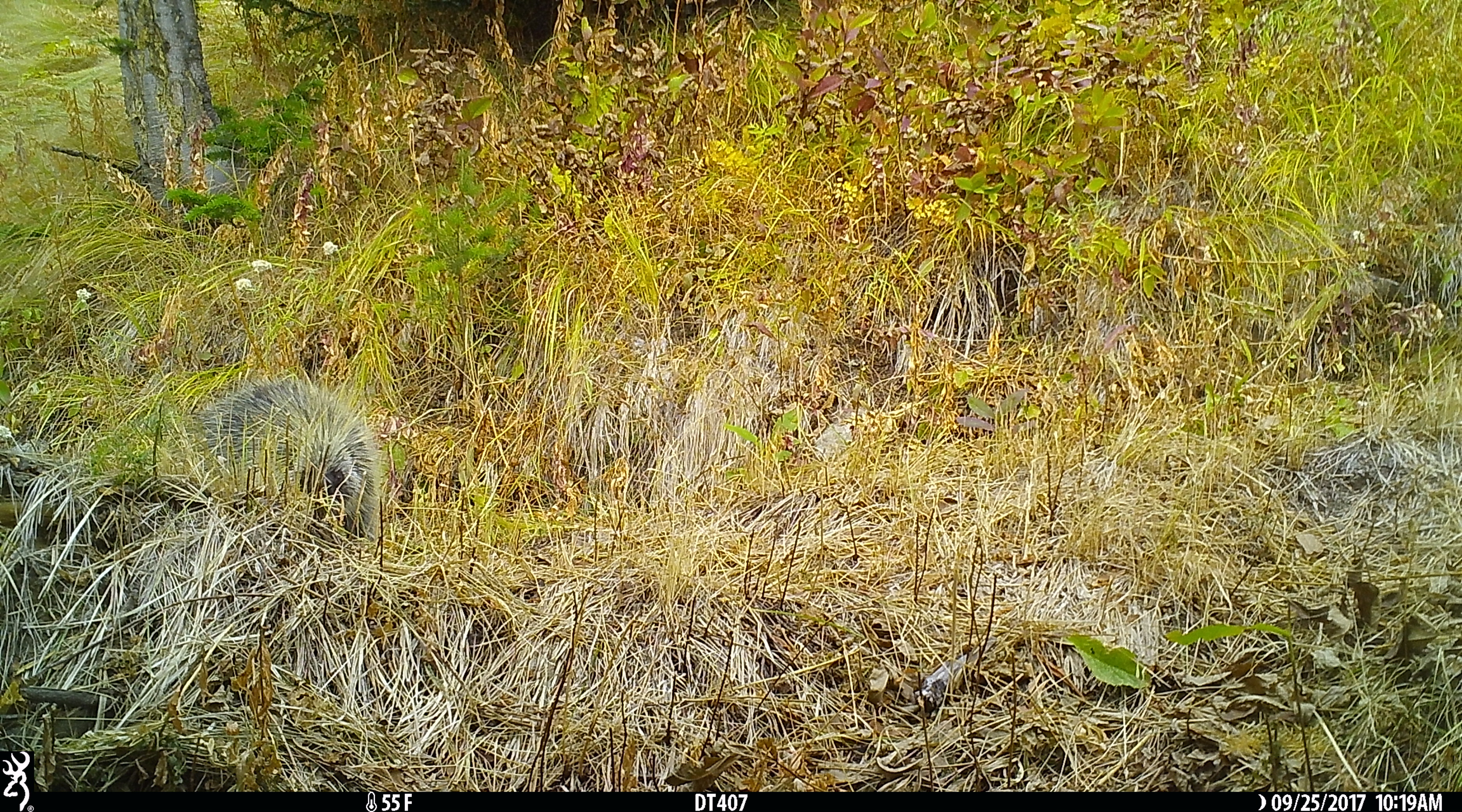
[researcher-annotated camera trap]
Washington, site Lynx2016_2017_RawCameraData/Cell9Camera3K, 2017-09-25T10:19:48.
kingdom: Animalia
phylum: Chordata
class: Mammalia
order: Rodentia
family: Erethizontidae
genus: Erethizon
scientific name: Erethizon dorsatum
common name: north american porcupine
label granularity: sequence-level